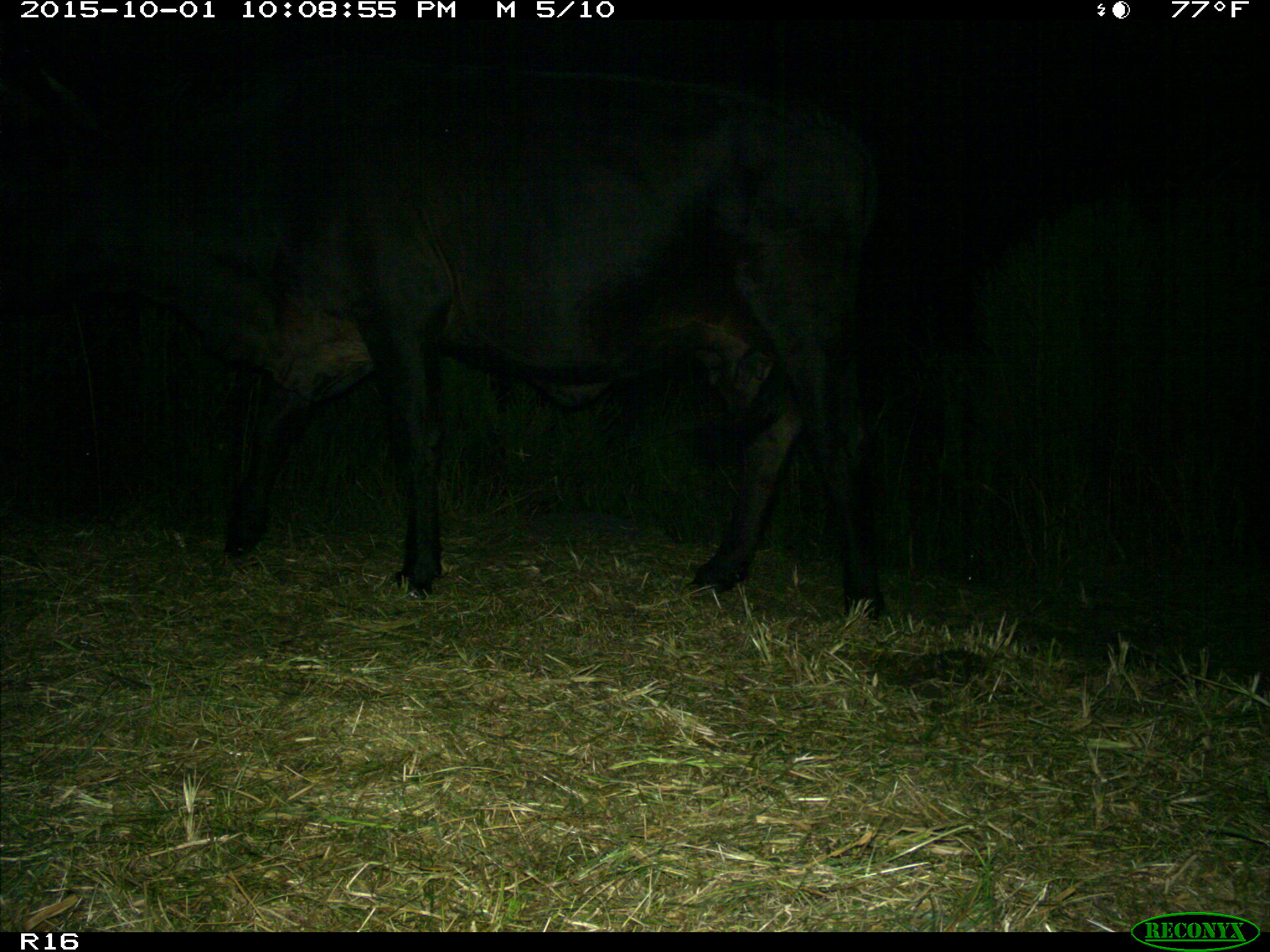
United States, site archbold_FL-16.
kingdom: Animalia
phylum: Chordata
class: Mammalia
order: Artiodactyla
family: Bovidae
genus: Bos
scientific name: Bos taurus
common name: domestic cow